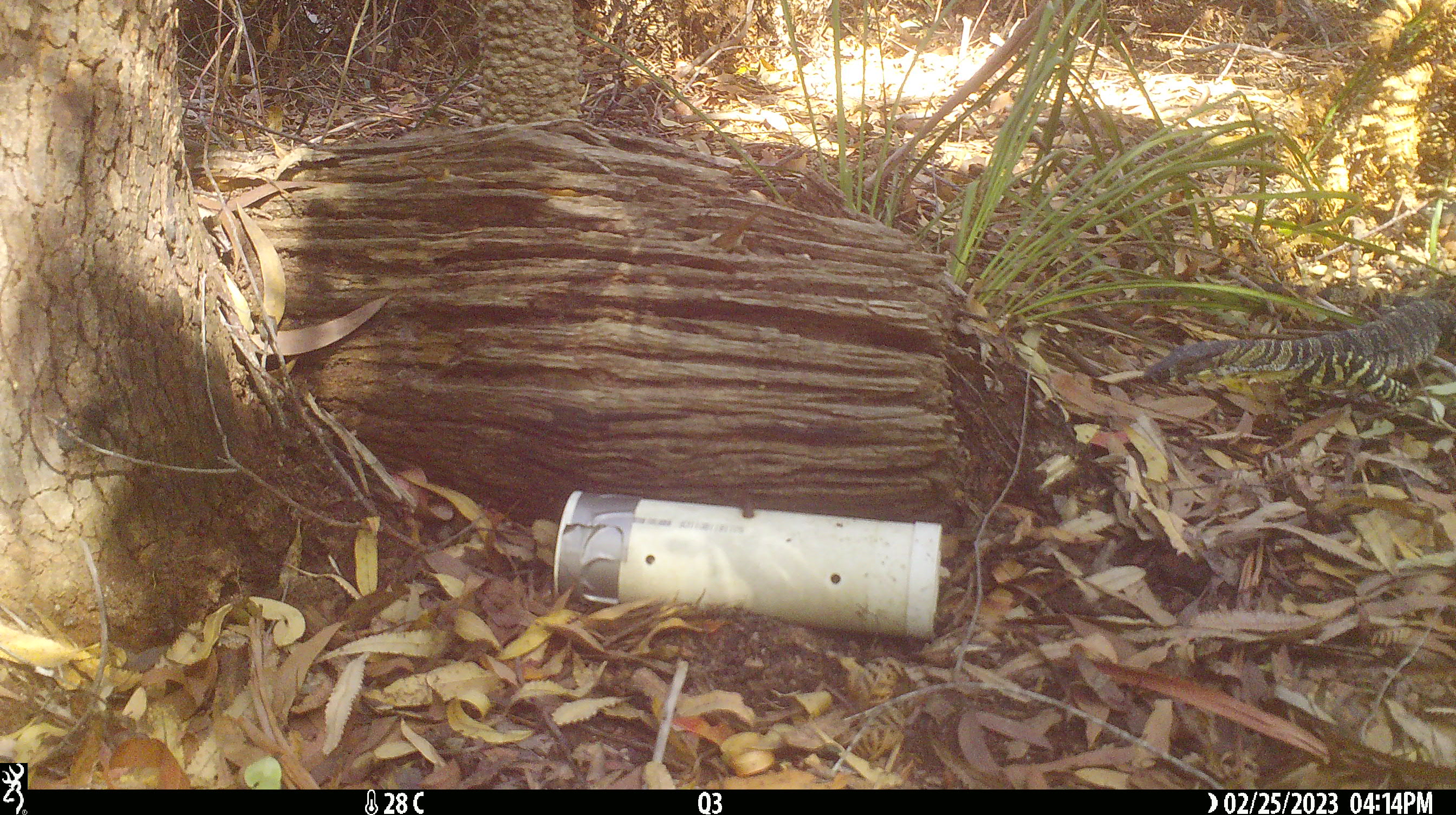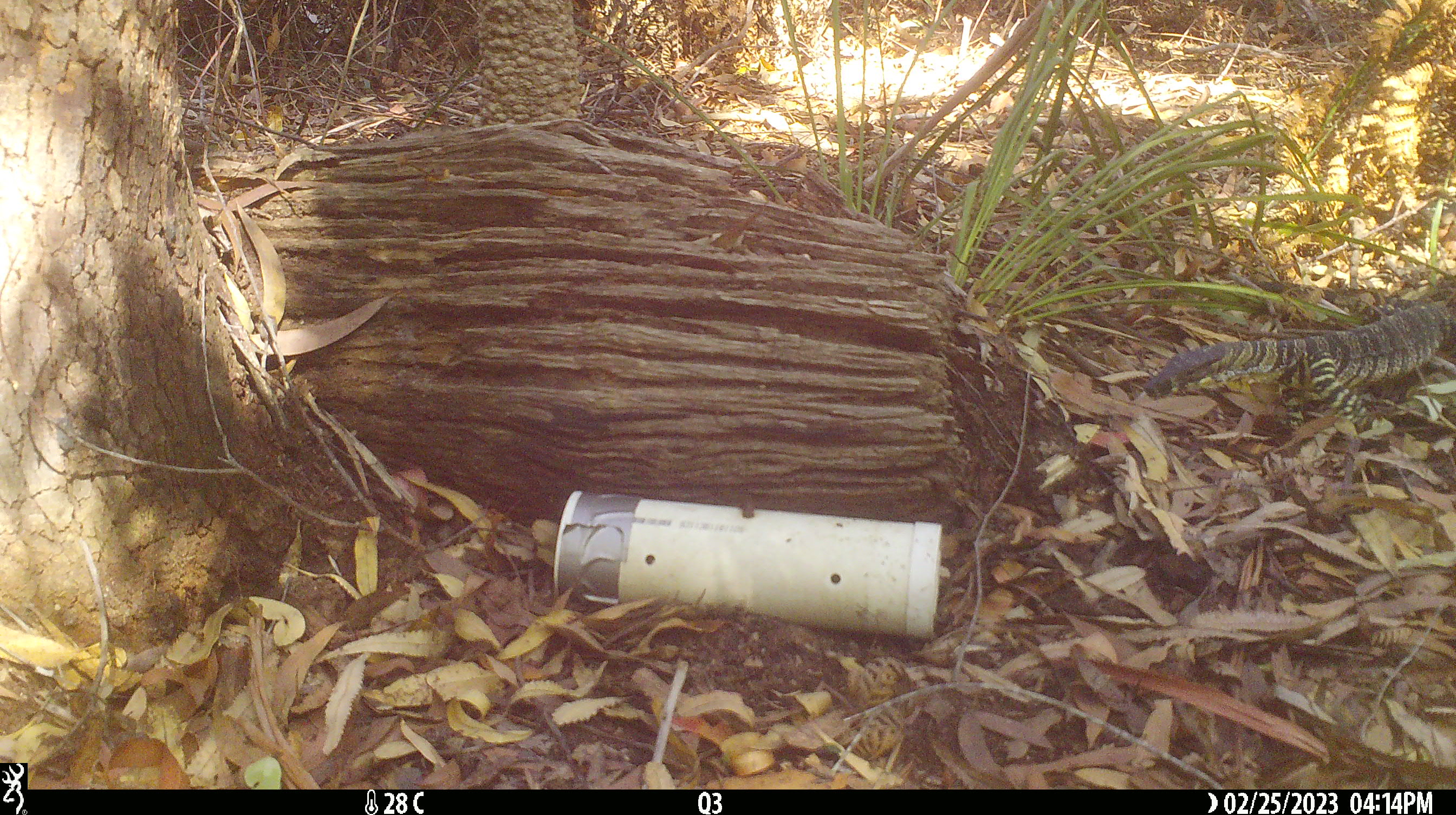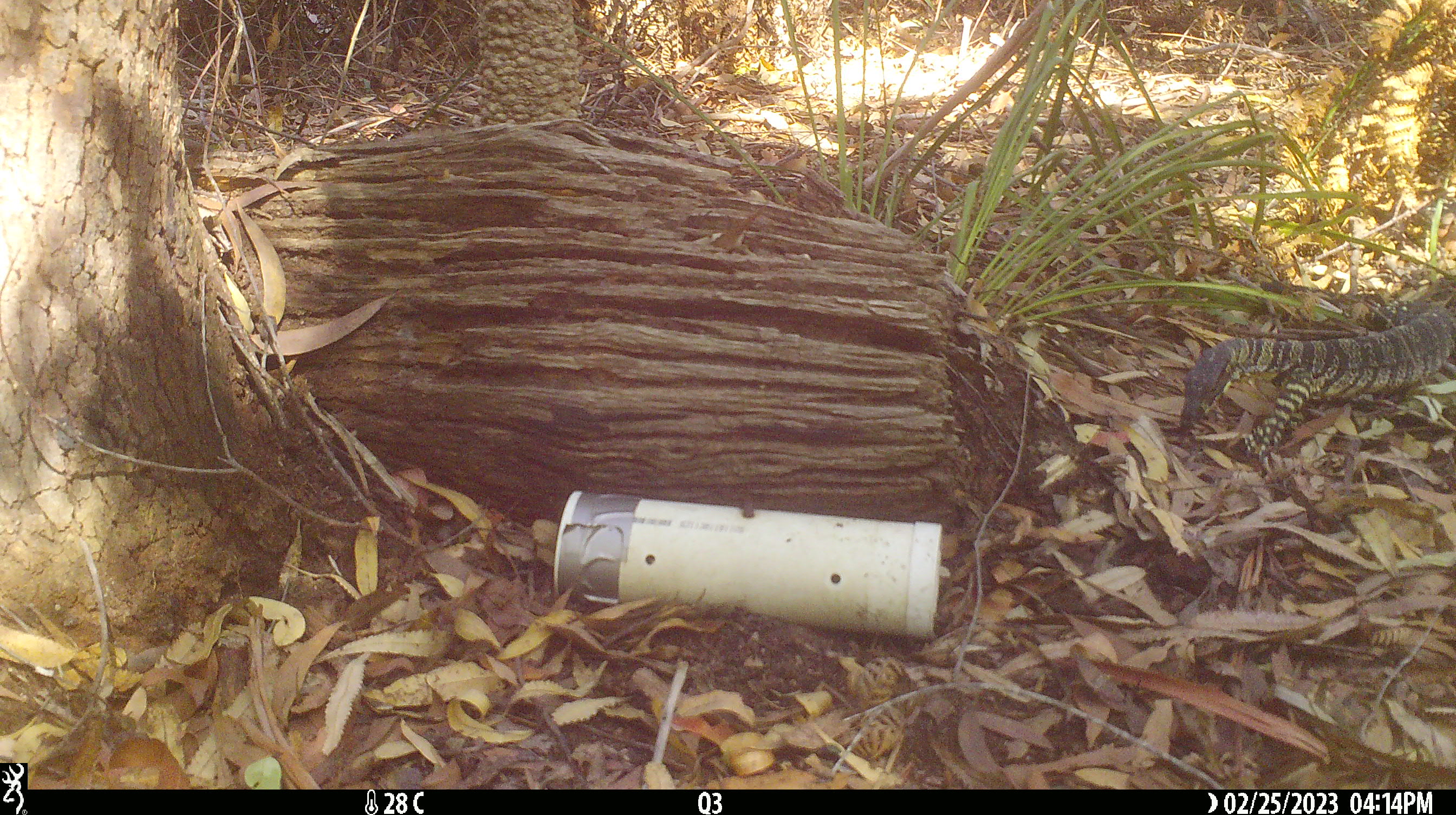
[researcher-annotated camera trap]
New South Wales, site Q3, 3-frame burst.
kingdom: Animalia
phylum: Chordata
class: Reptilia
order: Squamata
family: Varanidae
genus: Varanus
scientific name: Varanus varius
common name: lace monitor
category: goanna